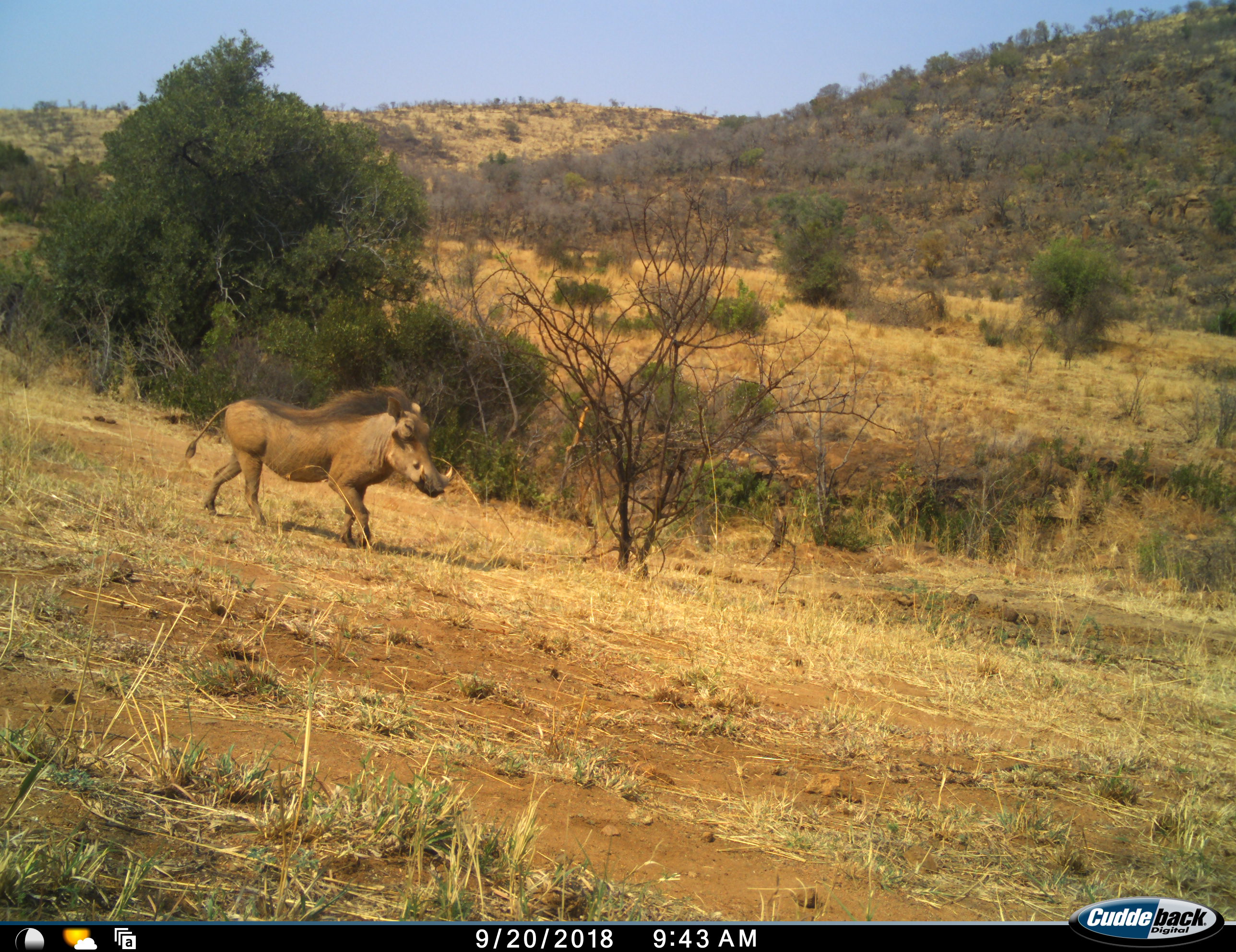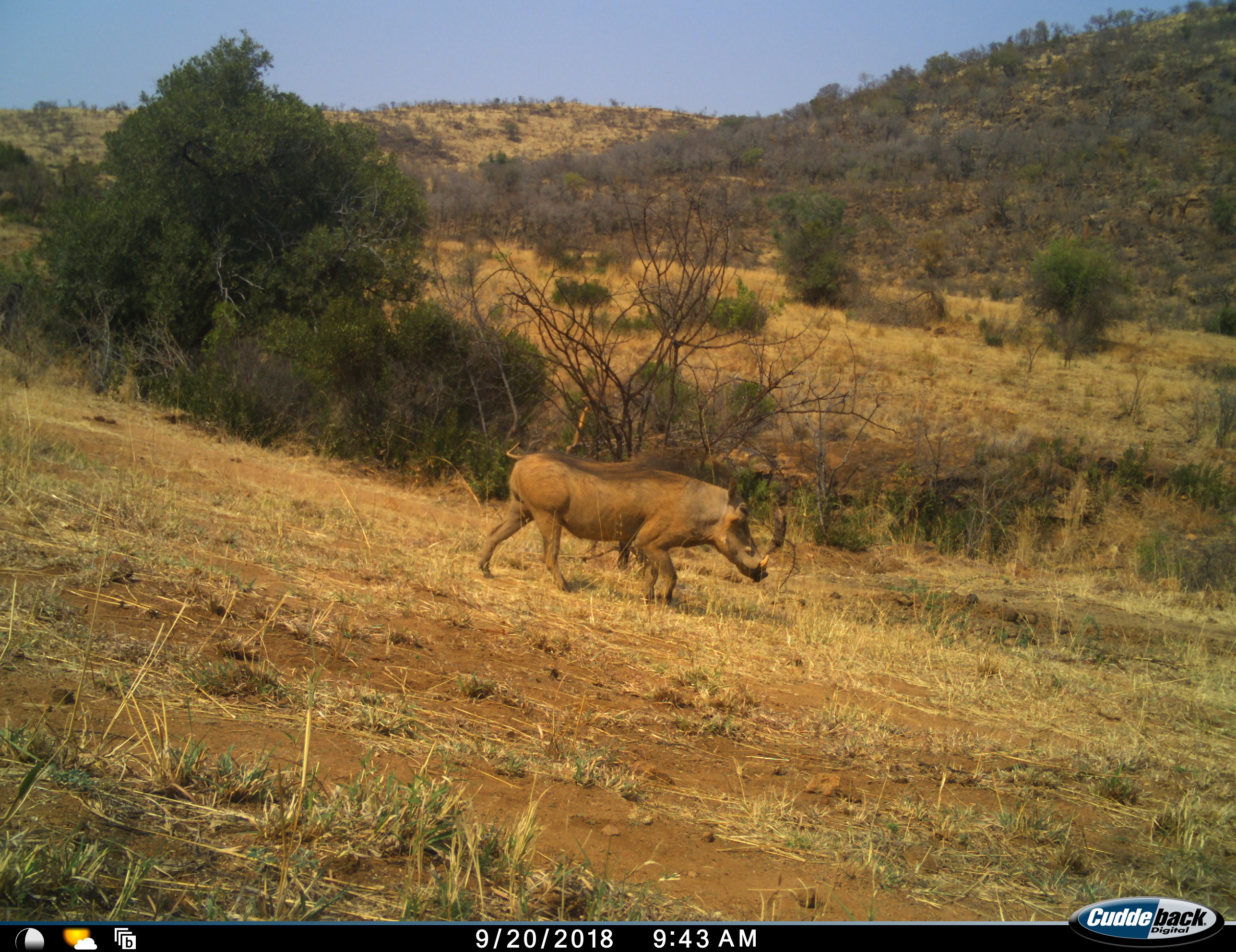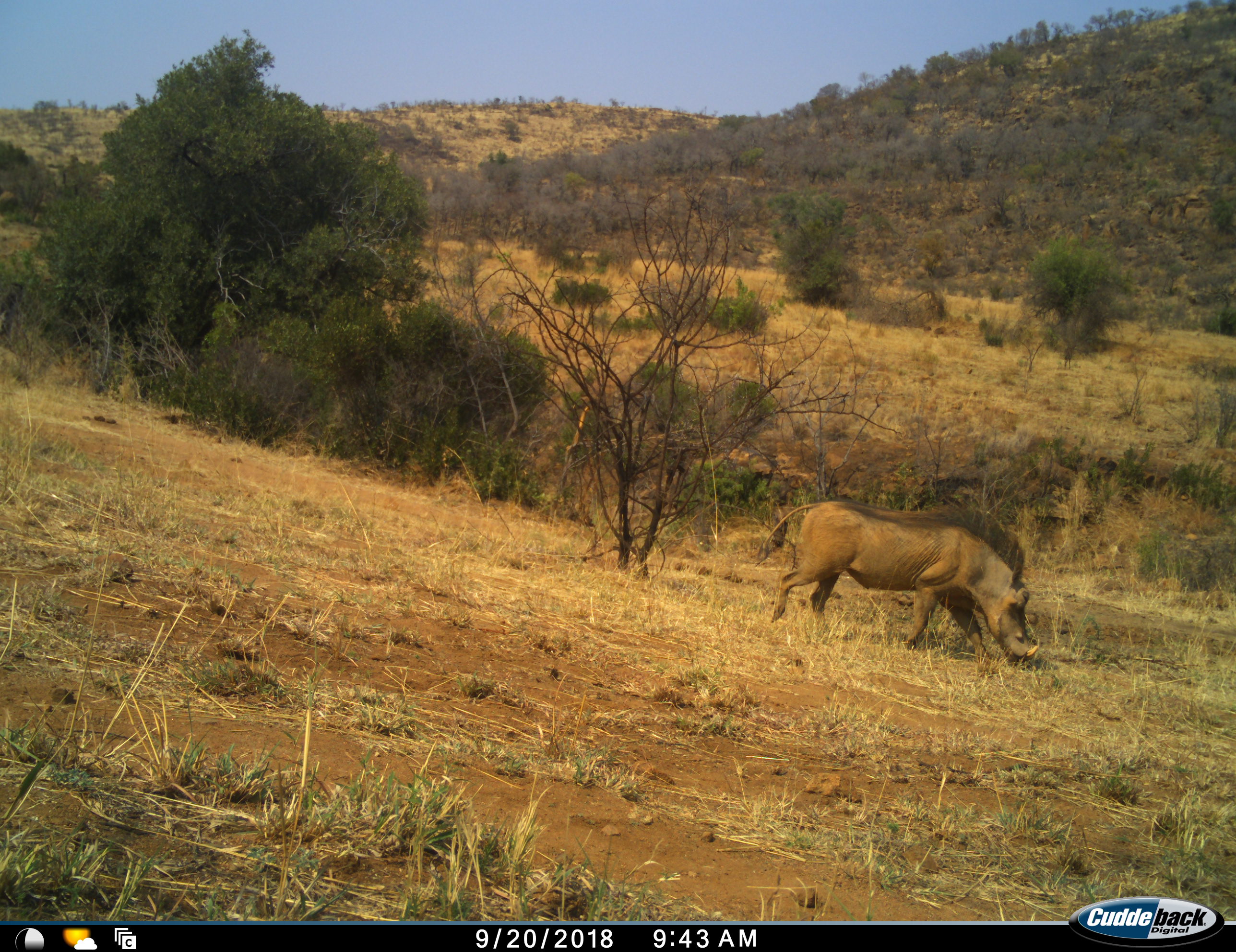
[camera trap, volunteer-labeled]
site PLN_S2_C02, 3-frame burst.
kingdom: Animalia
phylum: Chordata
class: Mammalia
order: Artiodactyla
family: Suidae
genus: Phacochoerus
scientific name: Phacochoerus africanus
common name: warthog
Warthog (Phacochoerus africanus), count 1. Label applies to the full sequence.